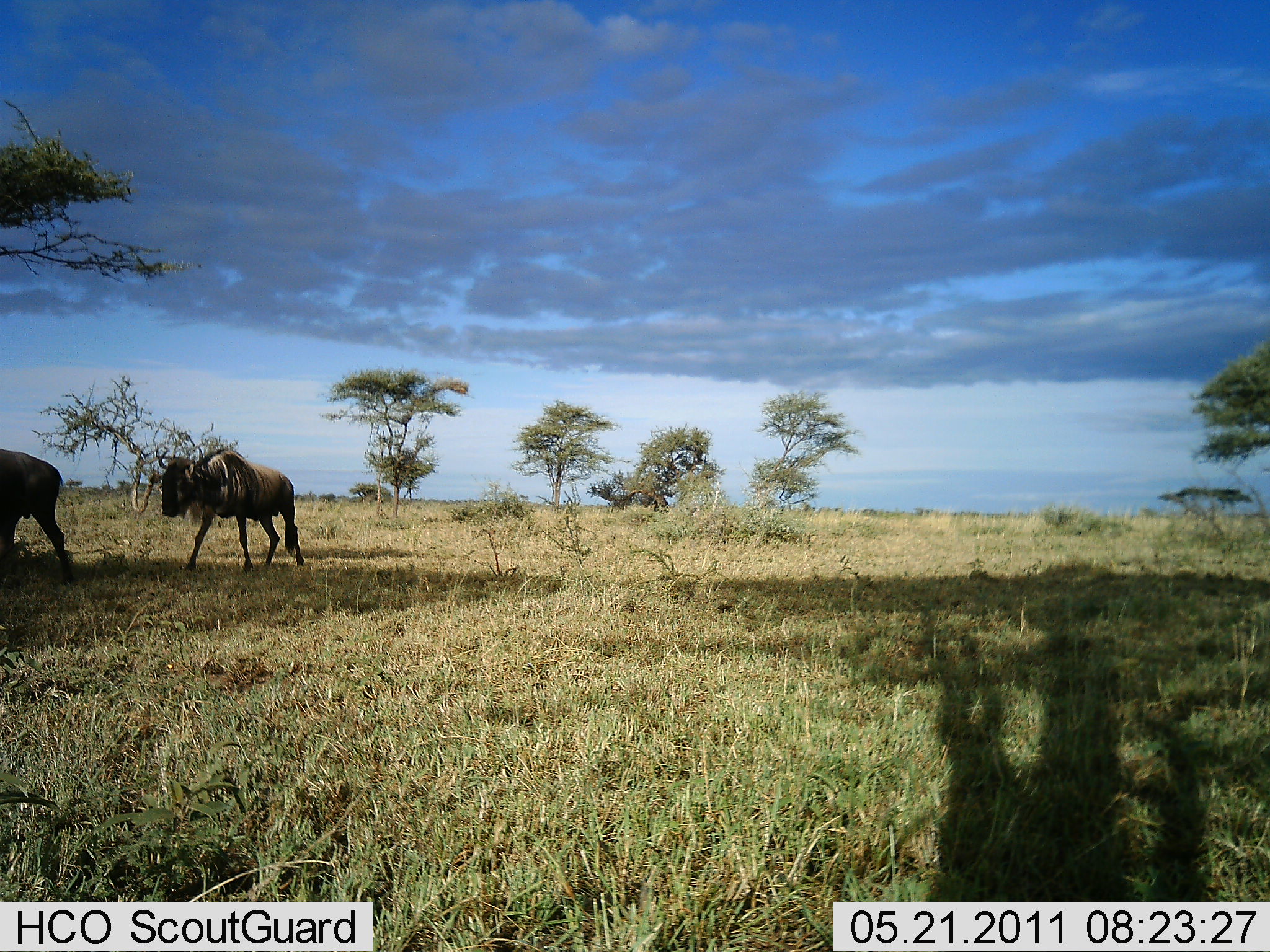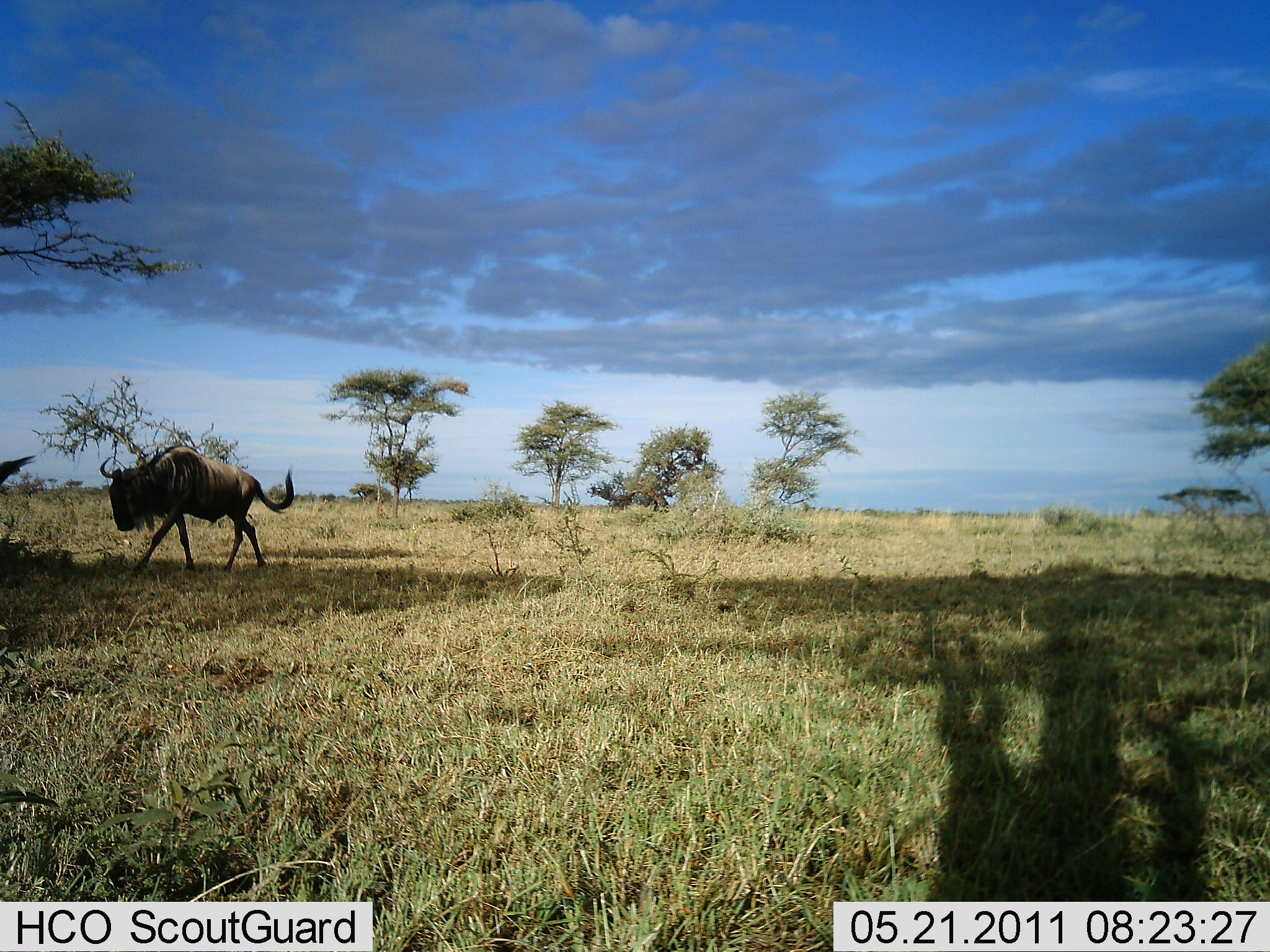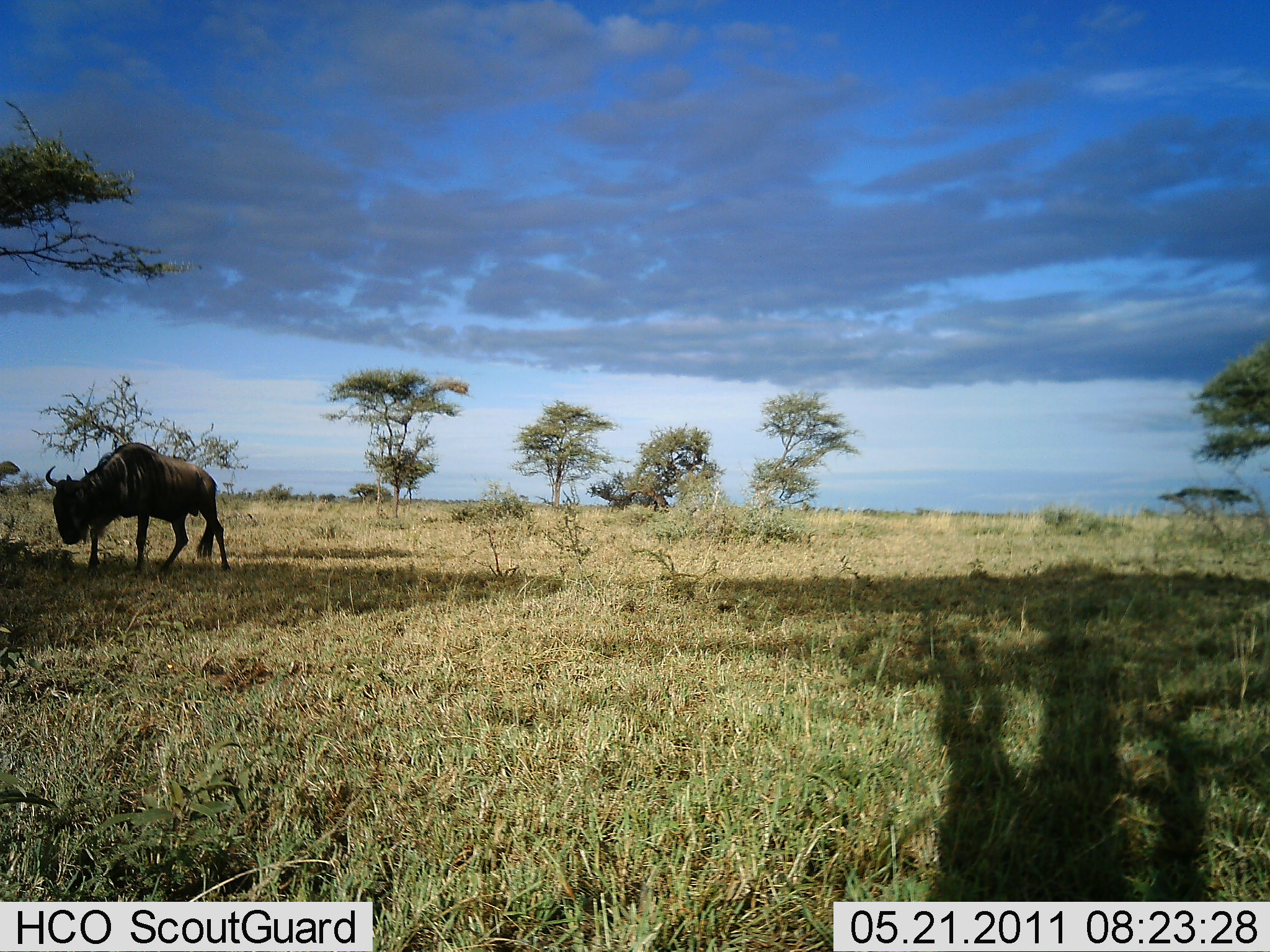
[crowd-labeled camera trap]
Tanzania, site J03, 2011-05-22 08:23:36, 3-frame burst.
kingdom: Animalia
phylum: Chordata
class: Mammalia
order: Artiodactyla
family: Bovidae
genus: Connochaetes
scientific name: Connochaetes taurinus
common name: blue wildebeest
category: wildebeest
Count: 1.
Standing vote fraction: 40%.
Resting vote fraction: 0%.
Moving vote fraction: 60%.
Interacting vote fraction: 0%.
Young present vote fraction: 0%.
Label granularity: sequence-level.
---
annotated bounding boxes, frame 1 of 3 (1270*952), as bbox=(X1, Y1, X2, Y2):
animal: bbox=(153, 442, 306, 570); bbox=(0, 447, 79, 590)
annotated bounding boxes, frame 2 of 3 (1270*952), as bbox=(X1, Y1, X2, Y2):
animal: bbox=(97, 443, 296, 576); bbox=(0, 454, 40, 490)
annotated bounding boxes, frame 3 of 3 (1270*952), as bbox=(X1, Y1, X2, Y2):
animal: bbox=(44, 442, 232, 573)